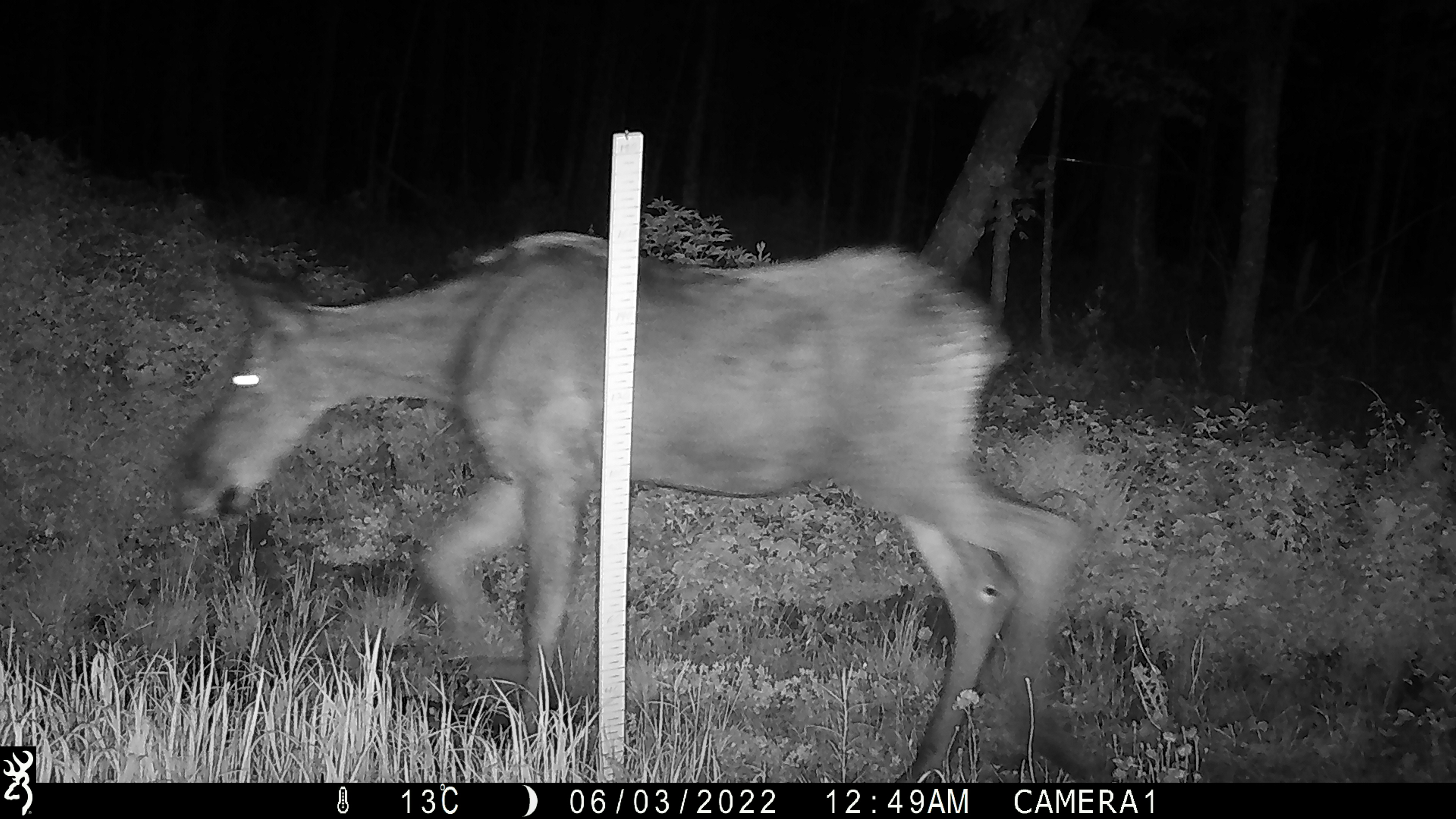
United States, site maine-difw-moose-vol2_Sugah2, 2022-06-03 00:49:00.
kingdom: Animalia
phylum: Chordata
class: Mammalia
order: Artiodactyla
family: Cervidae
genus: Alces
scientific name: Alces alces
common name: moose